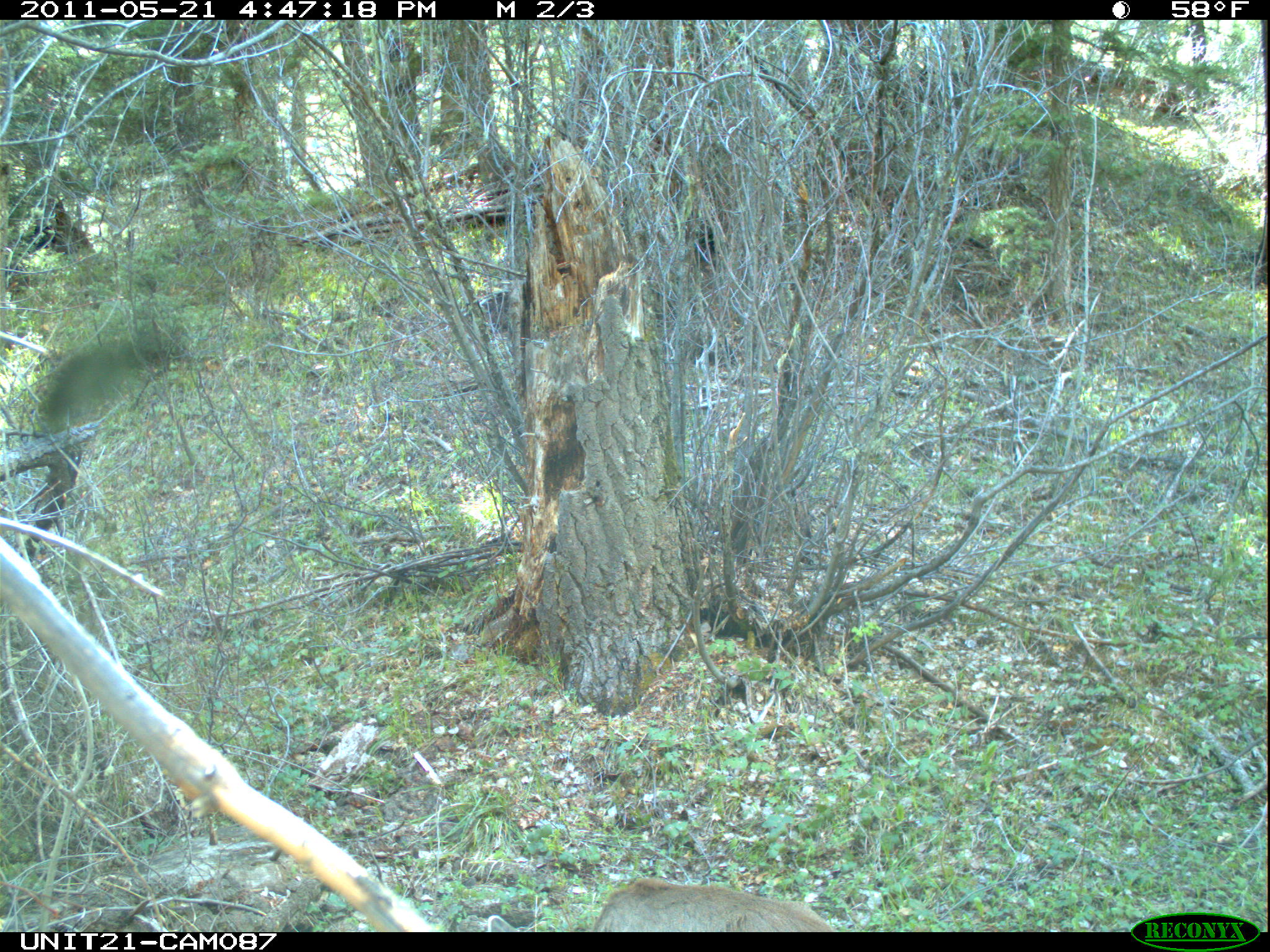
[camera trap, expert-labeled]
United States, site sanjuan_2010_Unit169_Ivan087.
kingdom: Animalia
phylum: Chordata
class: Mammalia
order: Artiodactyla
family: Cervidae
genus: Odocoileus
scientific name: Odocoileus hemionus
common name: mule deer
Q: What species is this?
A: Odocoileus hemionus (mule deer).